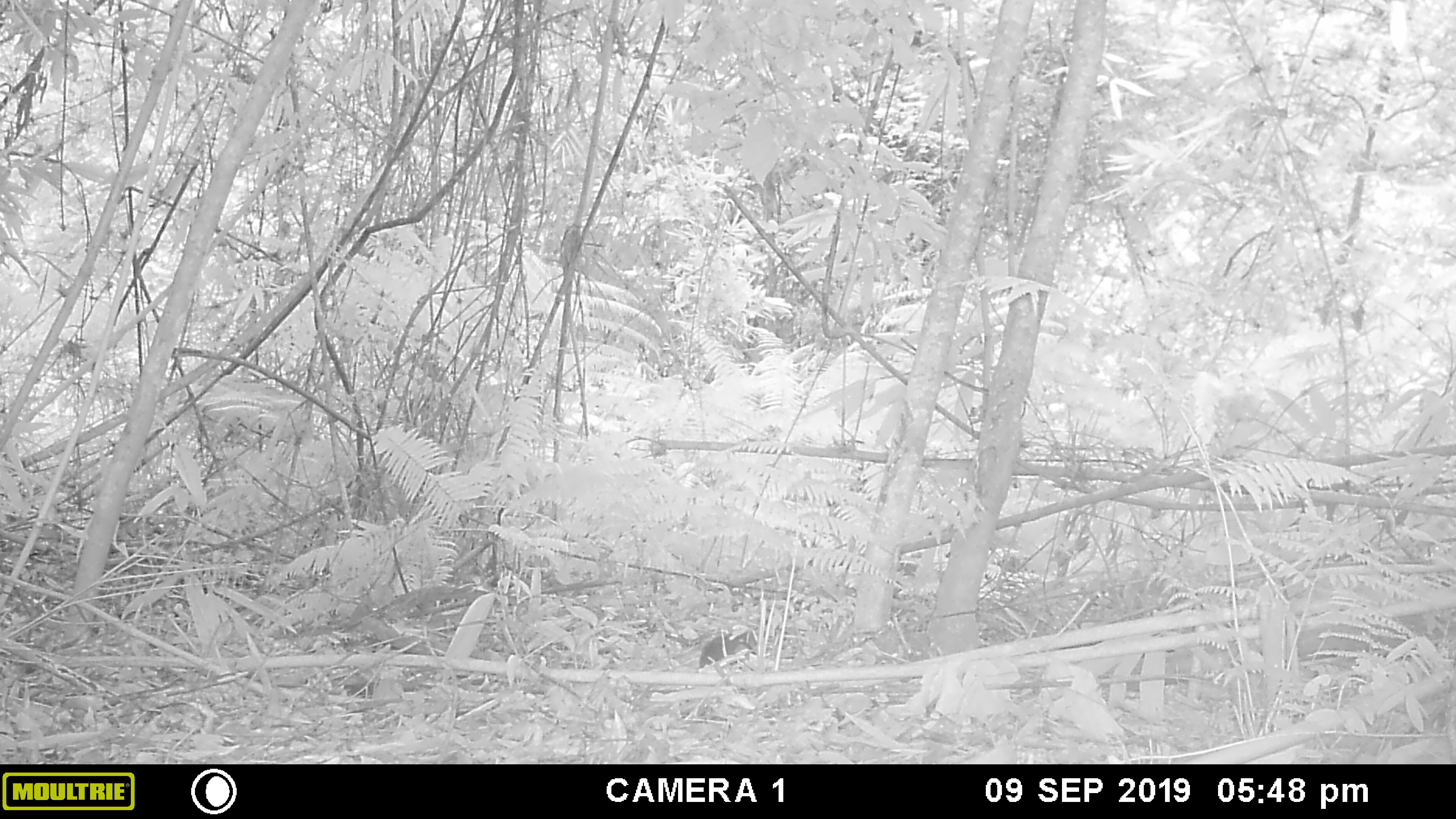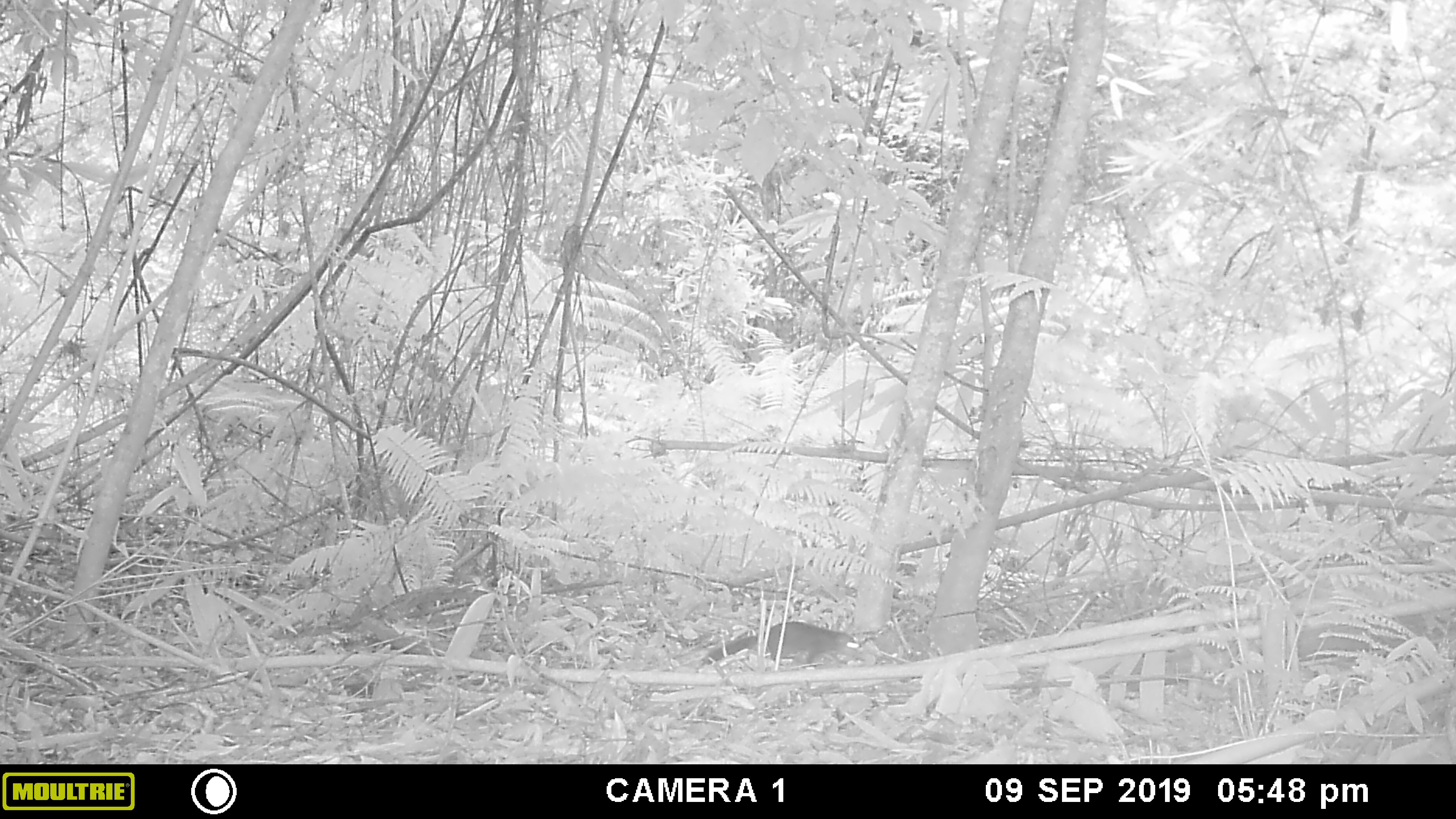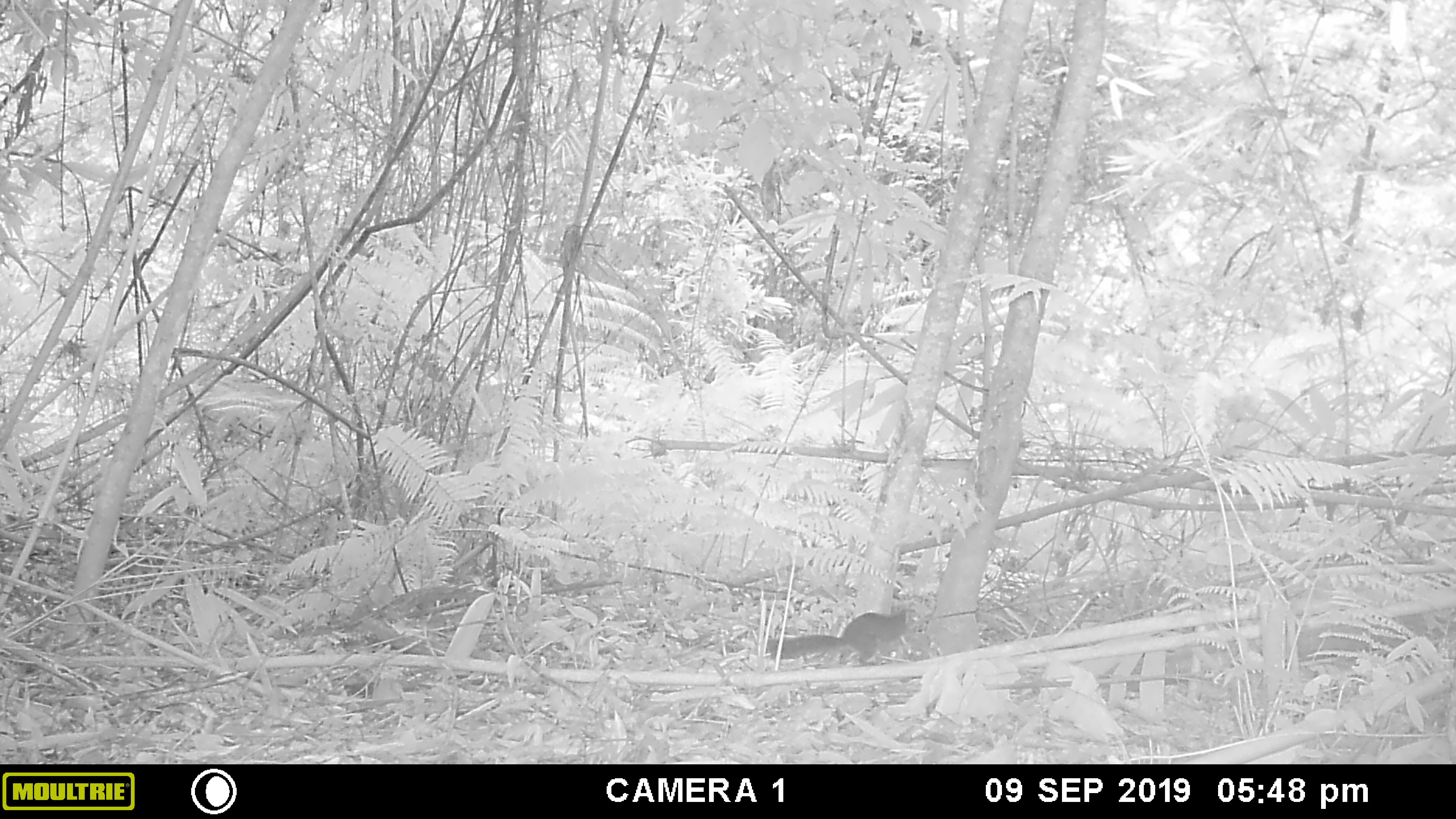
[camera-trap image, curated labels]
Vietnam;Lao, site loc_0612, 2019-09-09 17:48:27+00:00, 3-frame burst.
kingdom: Animalia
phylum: Chordata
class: Mammalia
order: Rodentia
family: Sciuridae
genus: Dremomys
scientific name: Dremomys rufigenis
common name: red-cheeked squirrel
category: red cheeked squirrel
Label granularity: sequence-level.